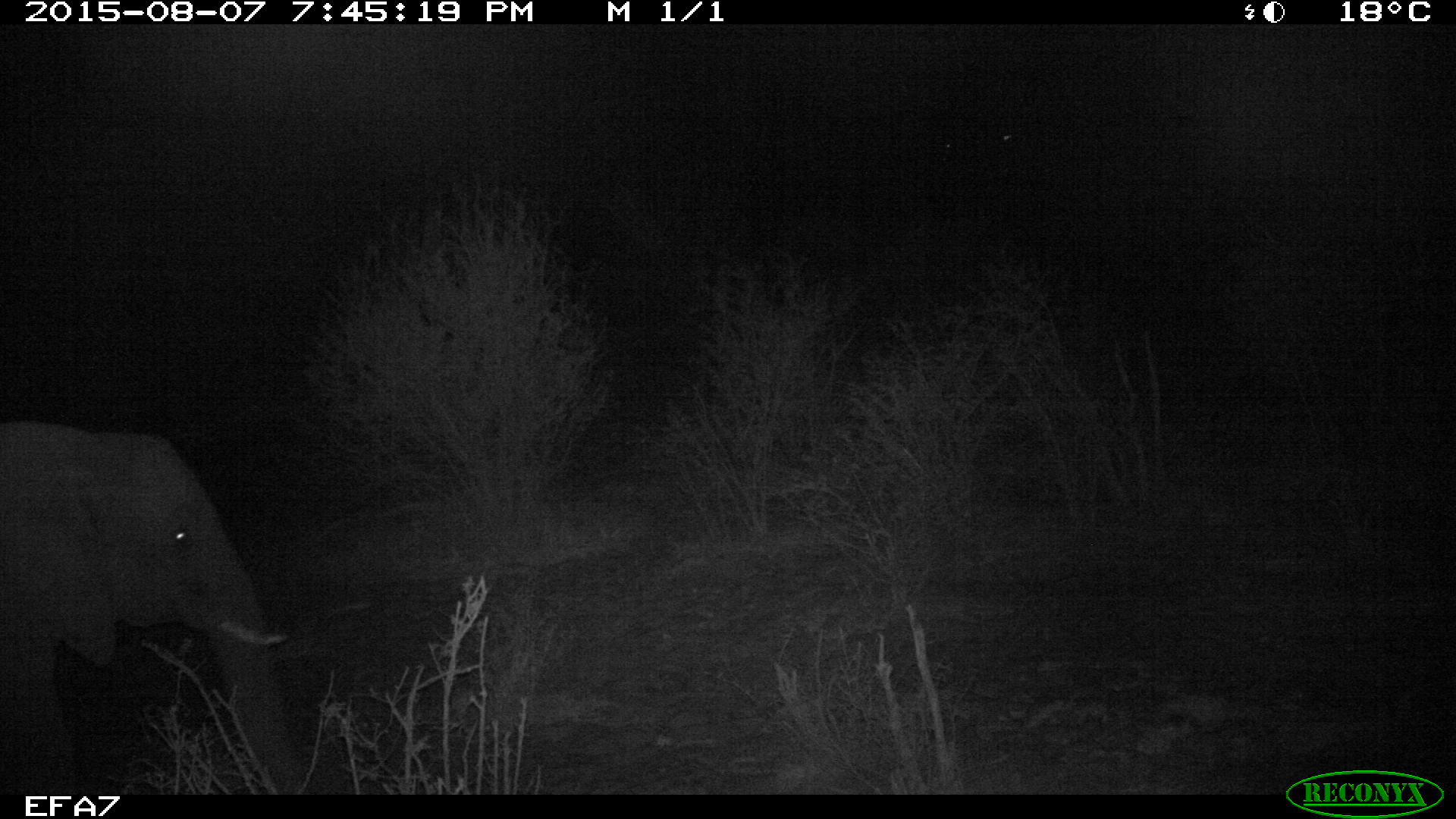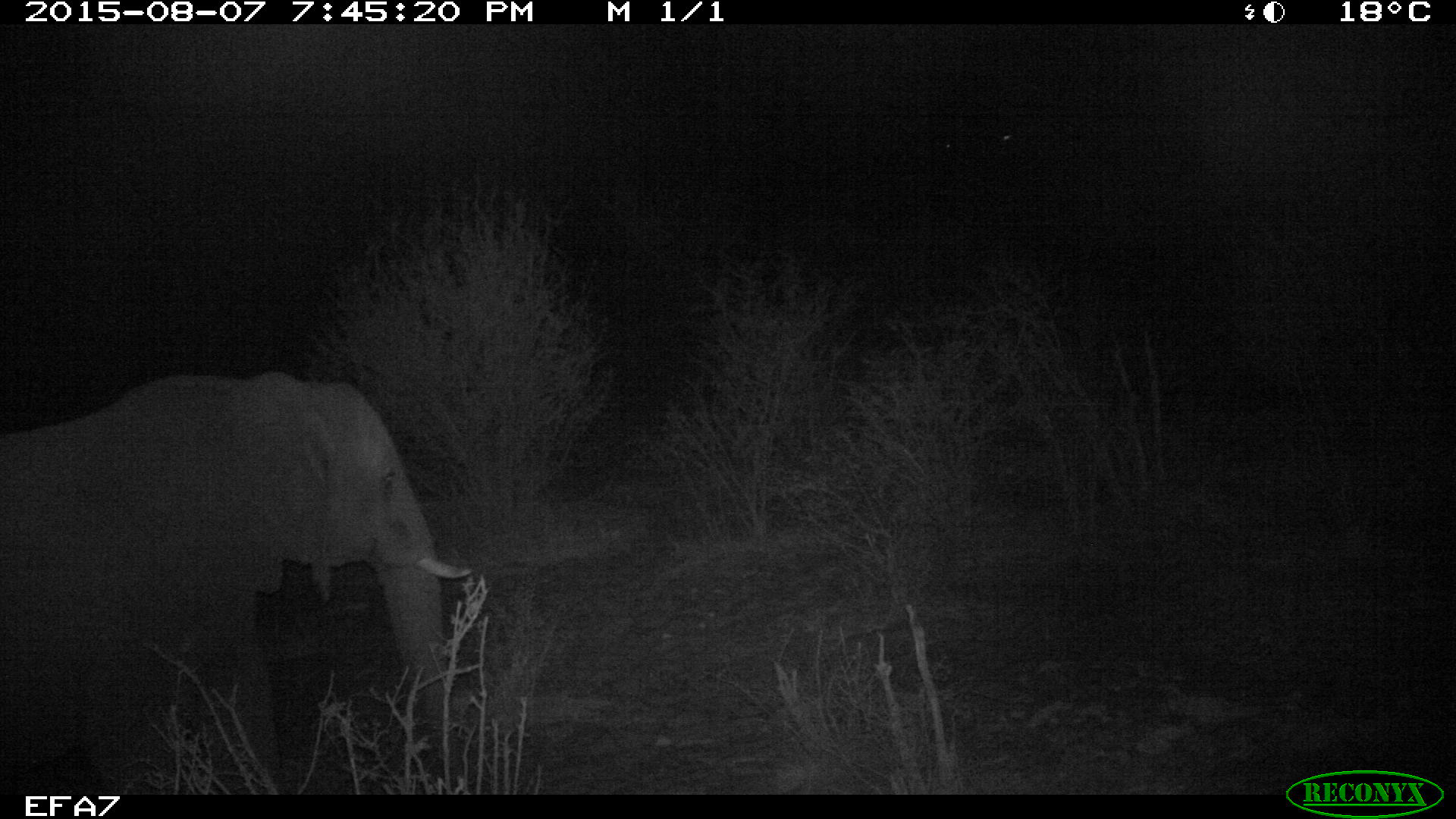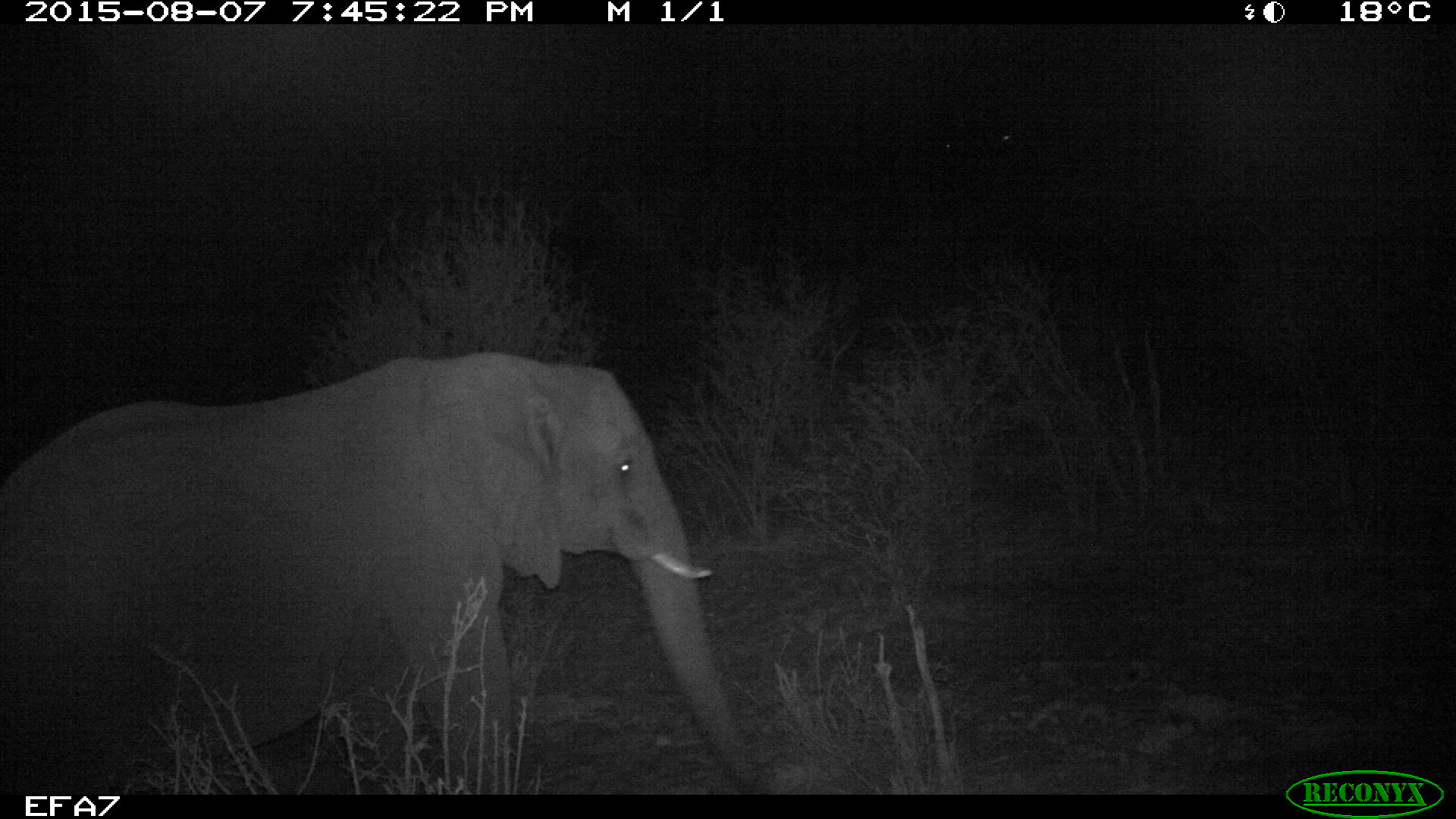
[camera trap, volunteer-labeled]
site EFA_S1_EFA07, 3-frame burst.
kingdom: Animalia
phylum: Chordata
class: Mammalia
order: Proboscidea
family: Elephantidae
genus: Loxodonta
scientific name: Loxodonta africana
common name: african bush elephant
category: elephant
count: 1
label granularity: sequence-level